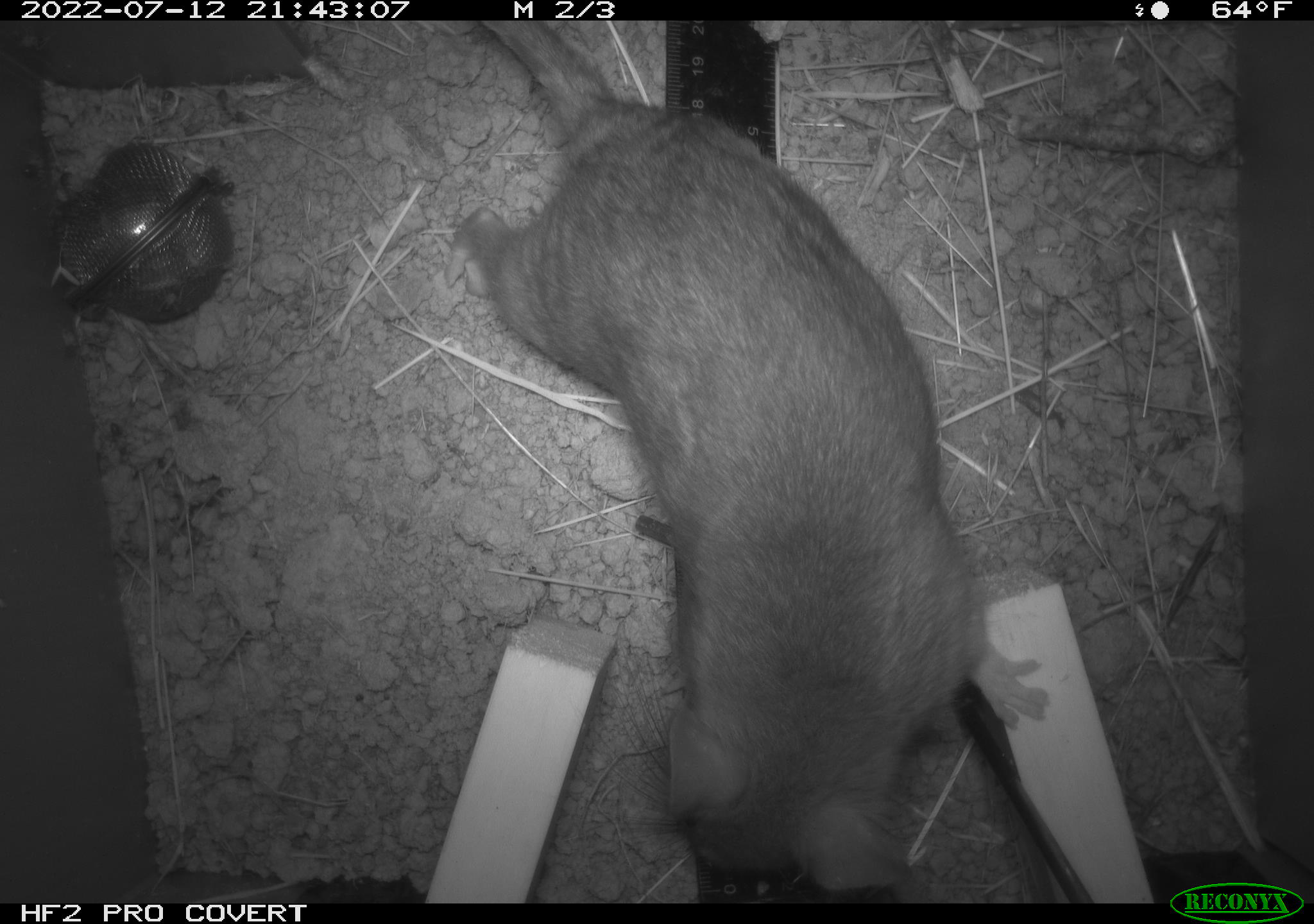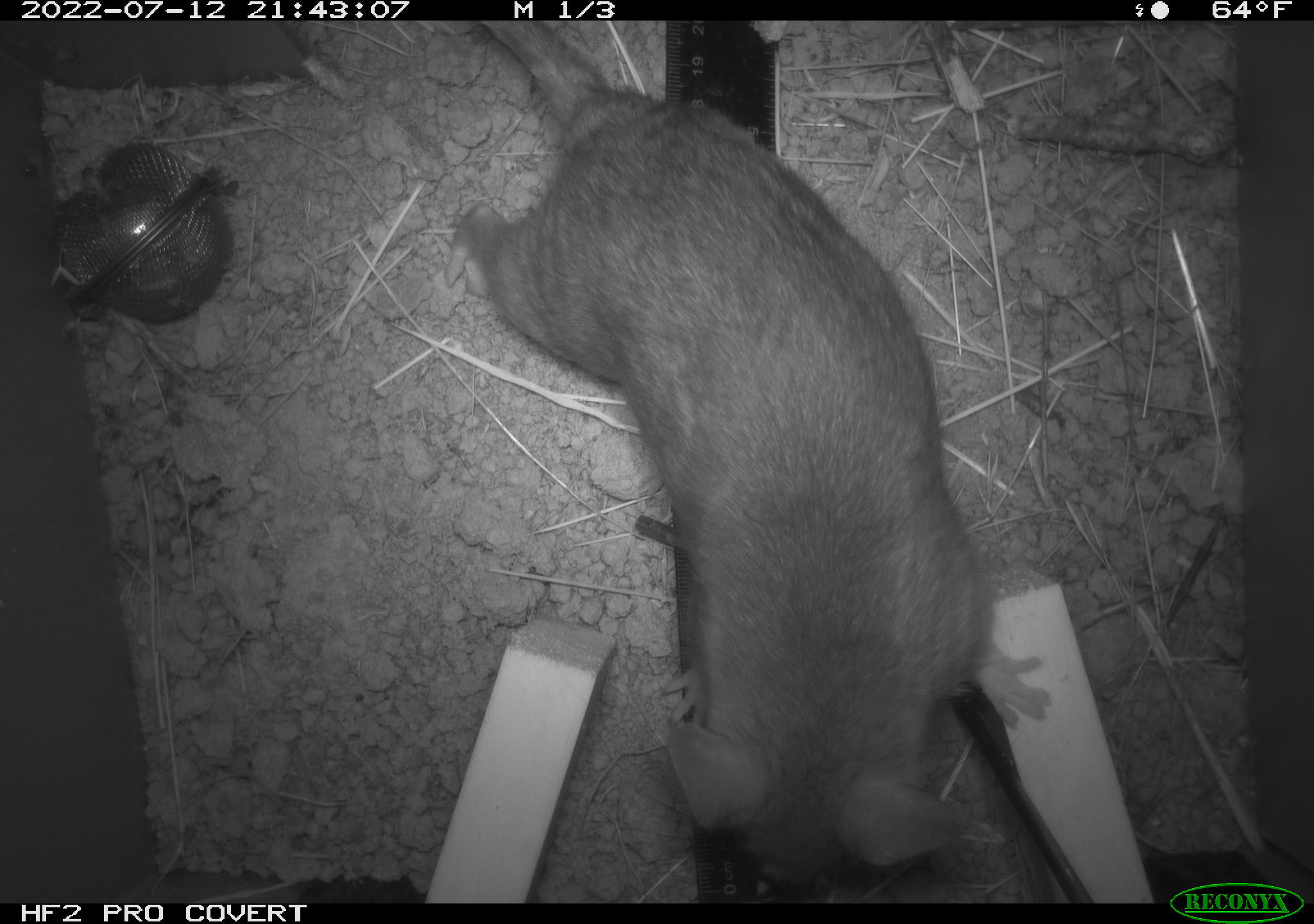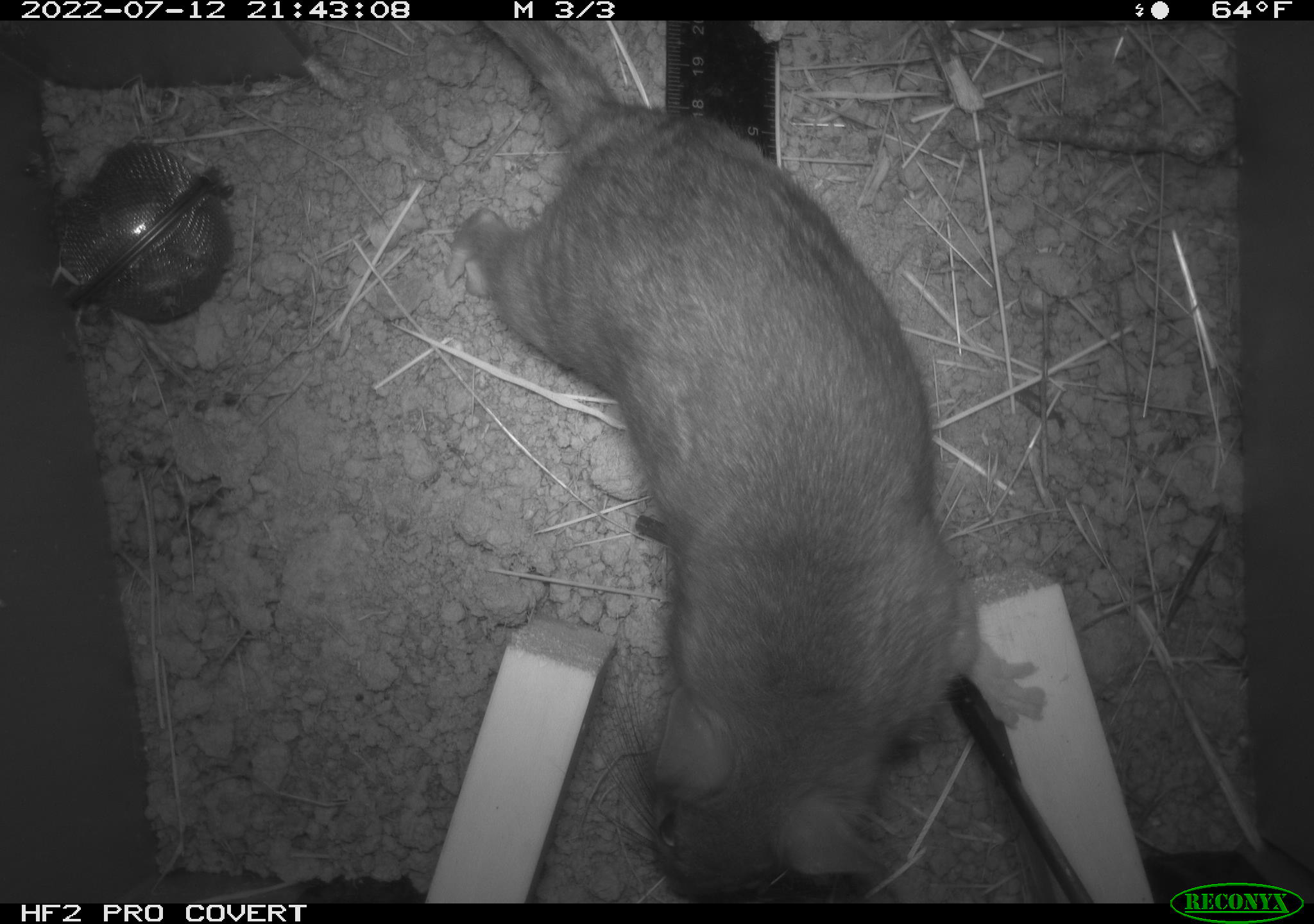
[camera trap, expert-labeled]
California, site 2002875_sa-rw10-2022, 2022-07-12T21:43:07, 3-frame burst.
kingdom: Animalia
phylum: Chordata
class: Mammalia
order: Rodentia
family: Cricetidae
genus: Neotoma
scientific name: Neotoma fuscipes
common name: dusky-footed woodrat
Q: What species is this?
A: Dusky-footed woodrat (Neotoma fuscipes).